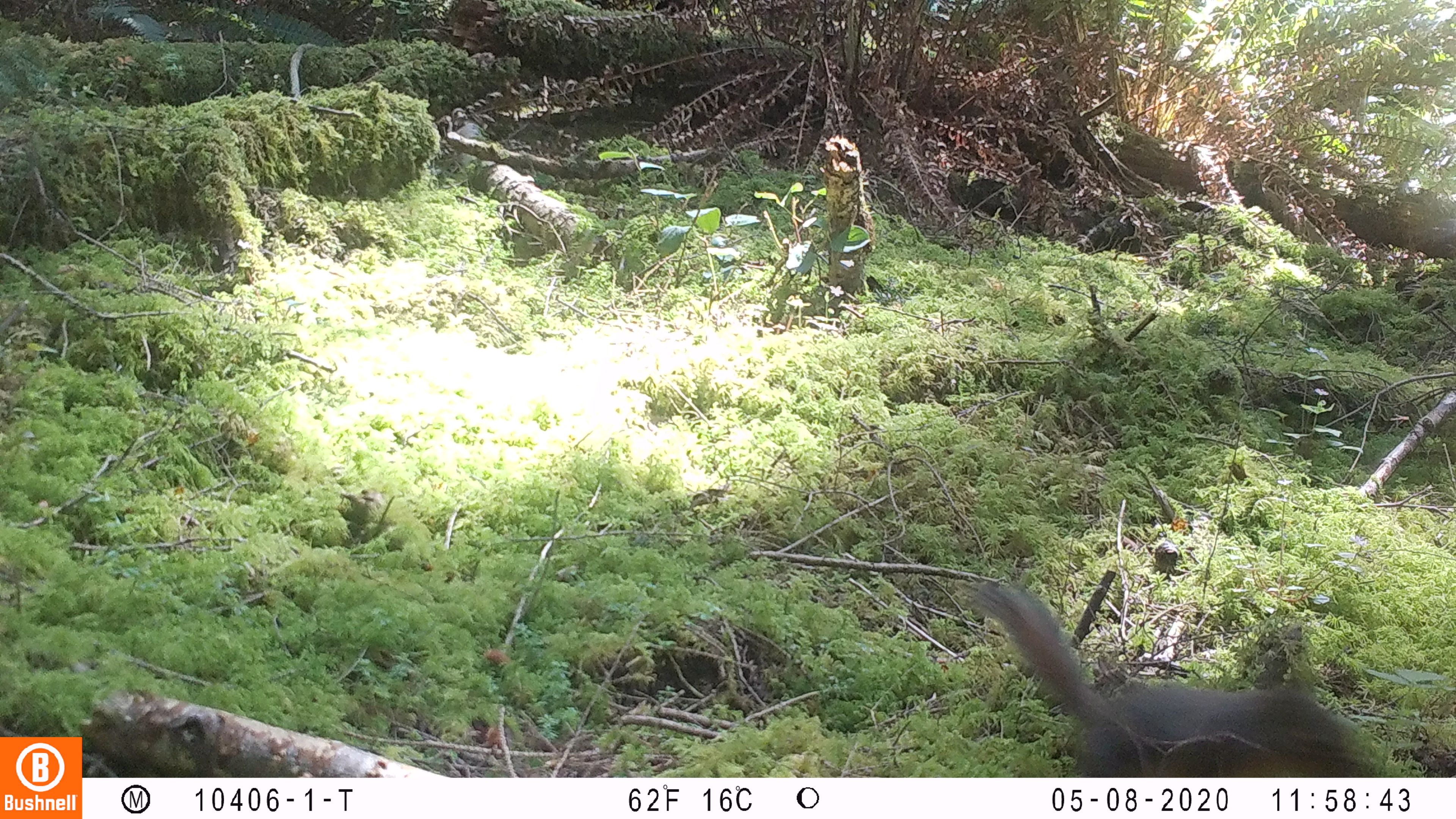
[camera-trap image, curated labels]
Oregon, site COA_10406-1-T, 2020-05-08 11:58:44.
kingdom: Animalia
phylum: Chordata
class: Mammalia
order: Rodentia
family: Sciuridae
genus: Tamiasciurus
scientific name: Tamiasciurus douglasii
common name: douglas squirrel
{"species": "douglas squirrel (Tamiasciurus douglasii)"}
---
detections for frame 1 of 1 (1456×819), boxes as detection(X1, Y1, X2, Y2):
douglas squirrel: detection(972, 576, 1356, 772)